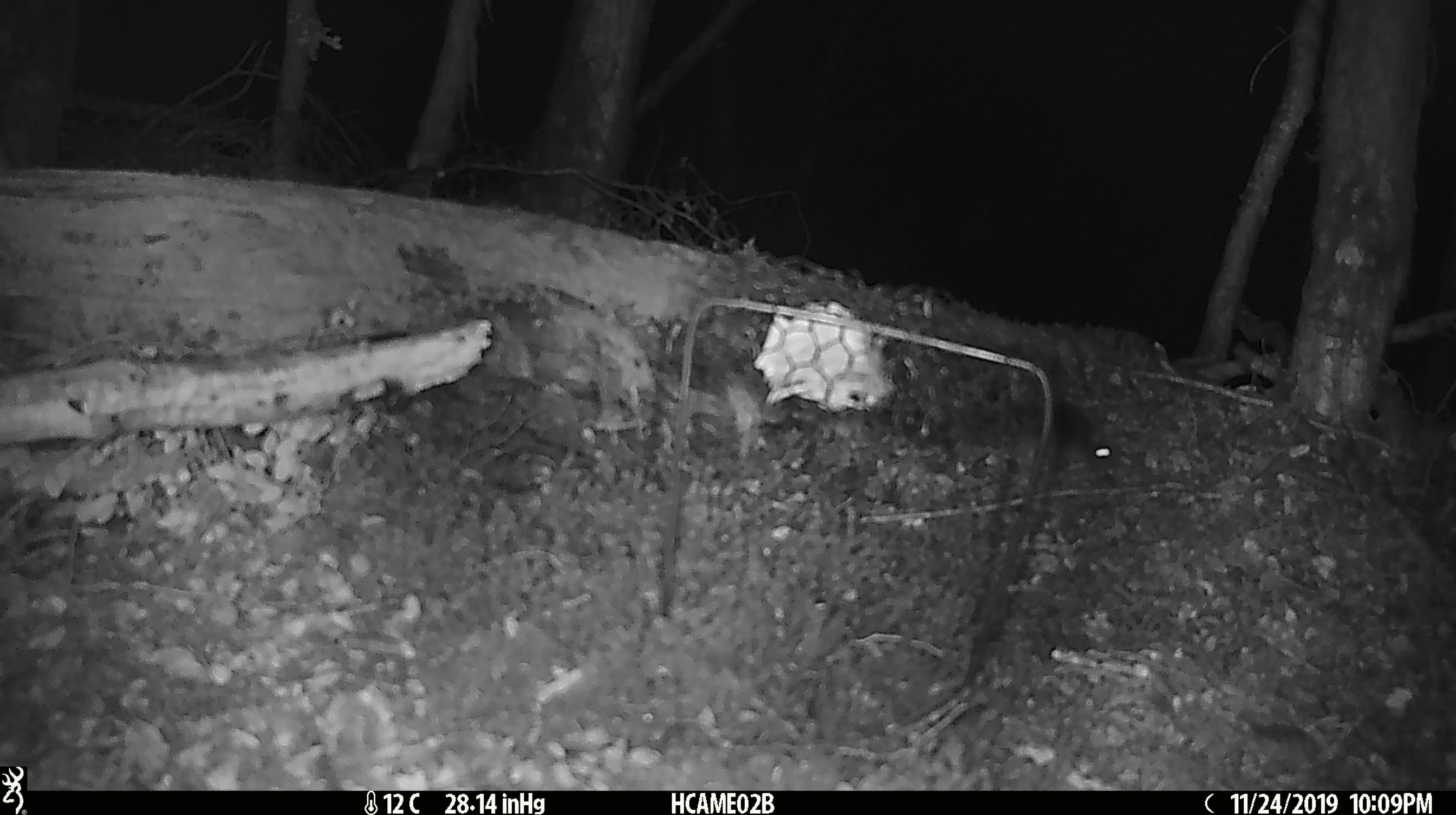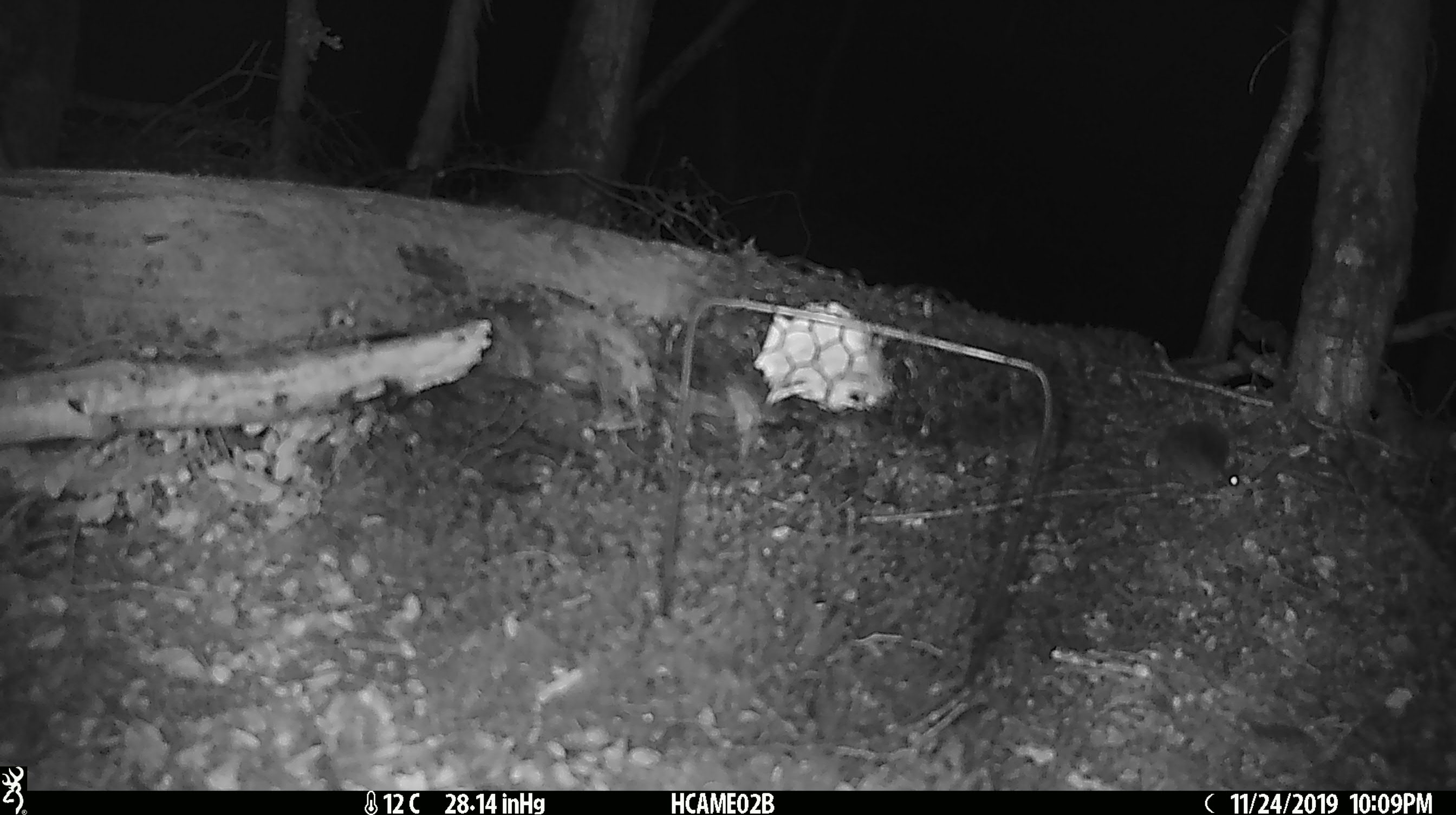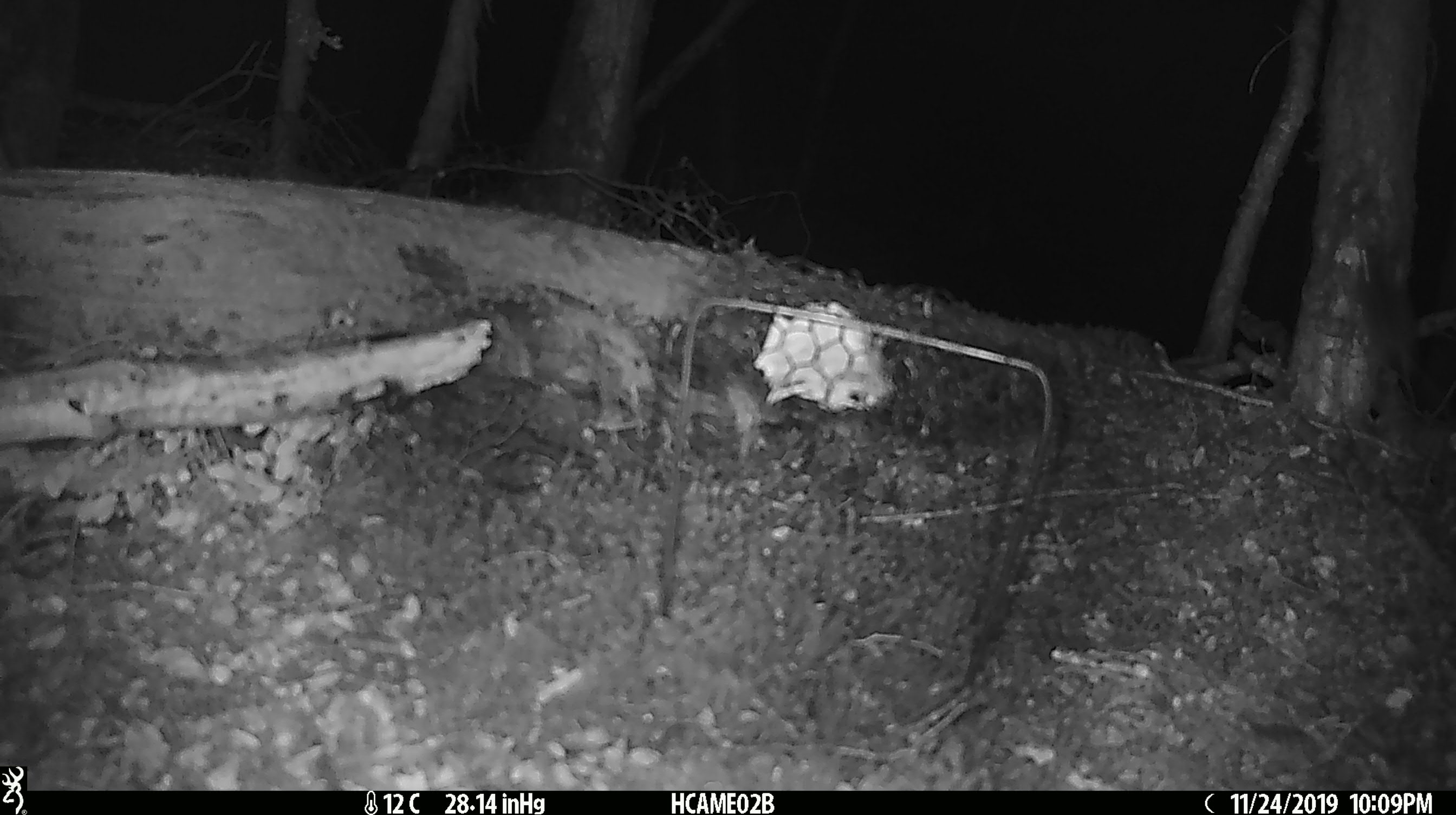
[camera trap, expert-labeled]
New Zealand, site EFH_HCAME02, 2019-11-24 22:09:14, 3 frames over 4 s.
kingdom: Animalia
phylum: Chordata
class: Mammalia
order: Rodentia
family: Muridae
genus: Mus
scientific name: Mus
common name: mouse